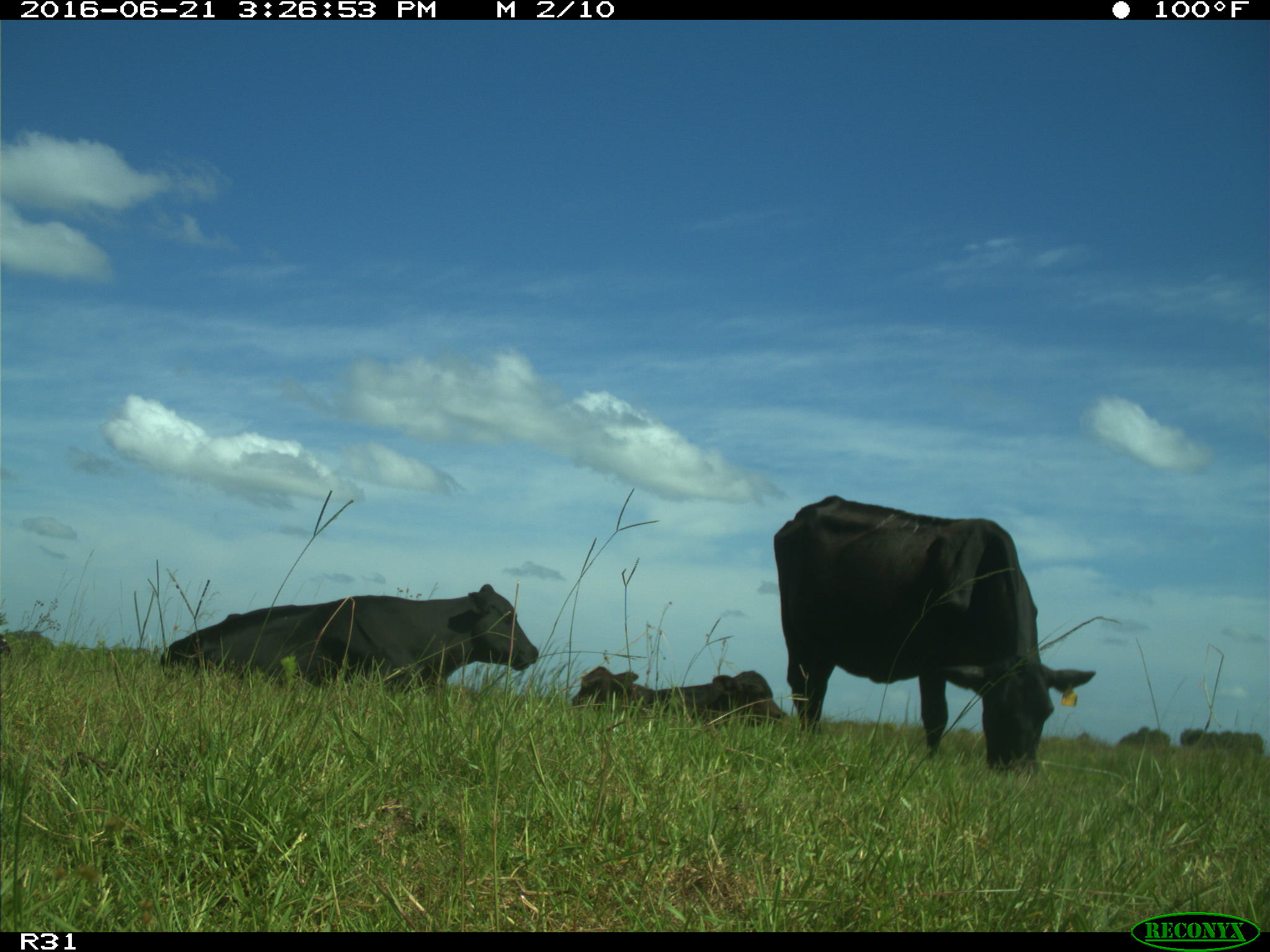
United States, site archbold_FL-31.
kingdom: Animalia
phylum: Chordata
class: Mammalia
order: Artiodactyla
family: Bovidae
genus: Bos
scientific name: Bos taurus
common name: domestic cow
Bos taurus (domestic cow).